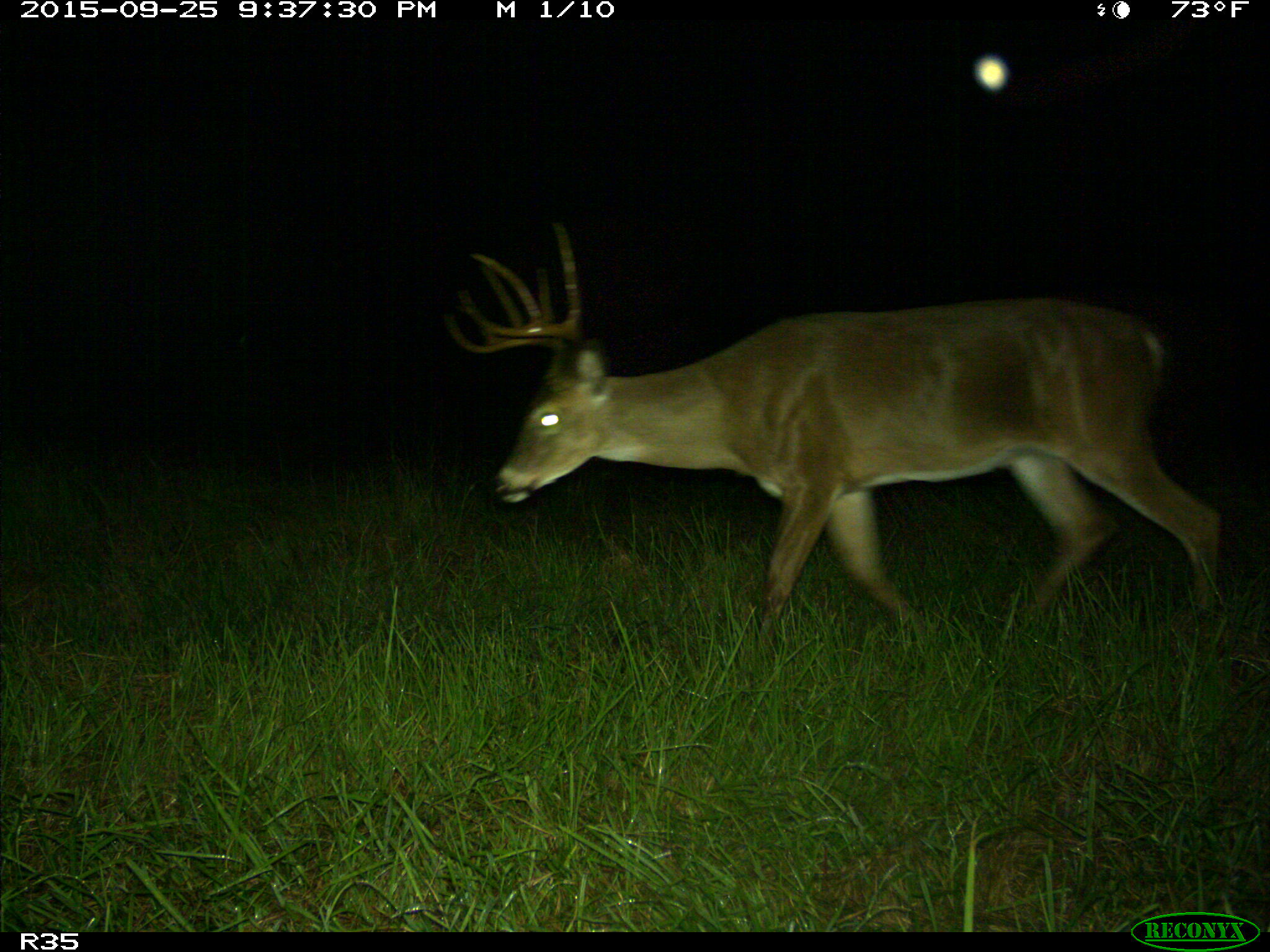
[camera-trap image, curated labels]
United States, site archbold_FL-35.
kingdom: Animalia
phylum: Chordata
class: Mammalia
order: Artiodactyla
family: Cervidae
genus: Odocoileus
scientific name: Odocoileus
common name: deer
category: unidentified deer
Unidentified deer (deer) (Odocoileus).